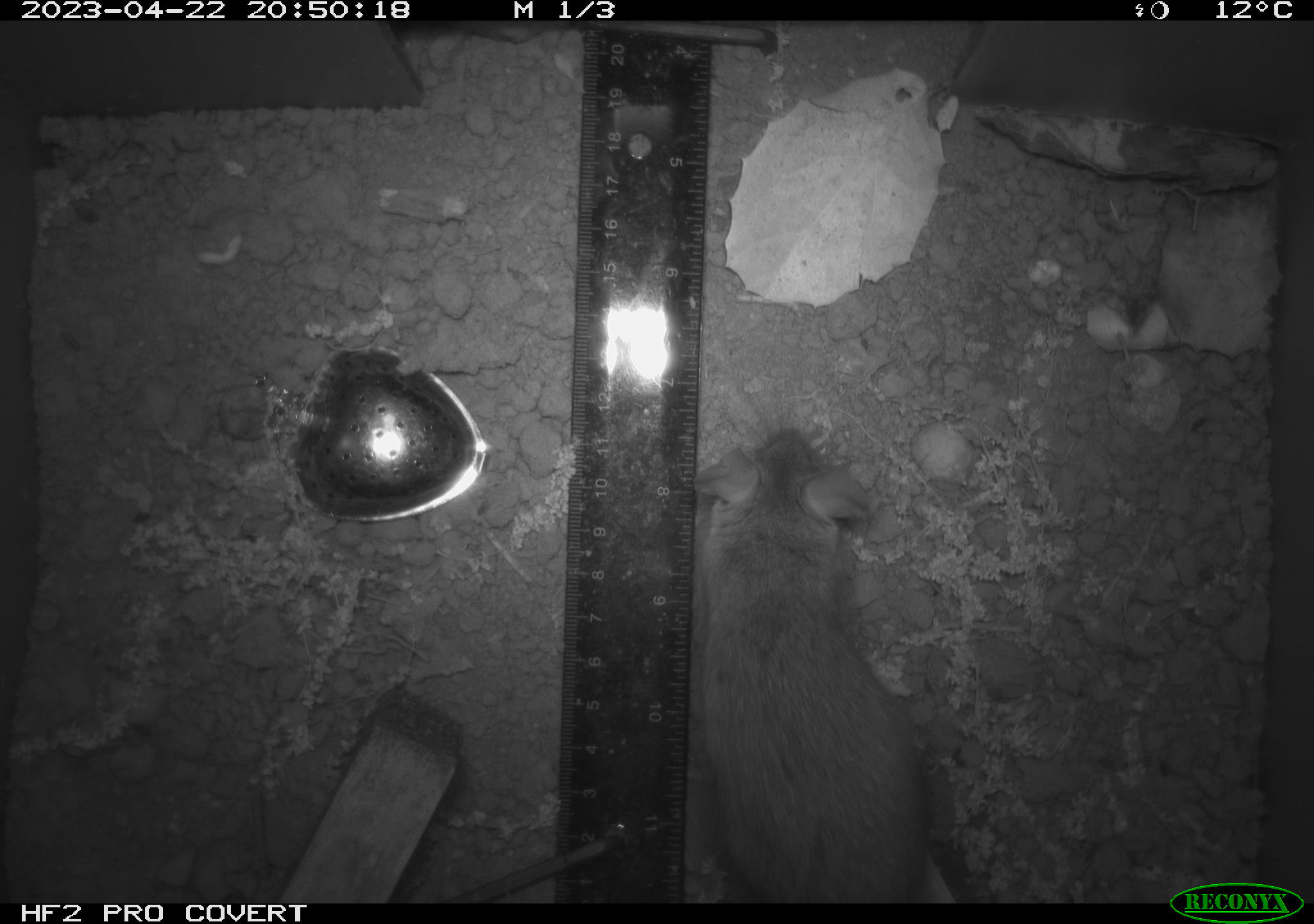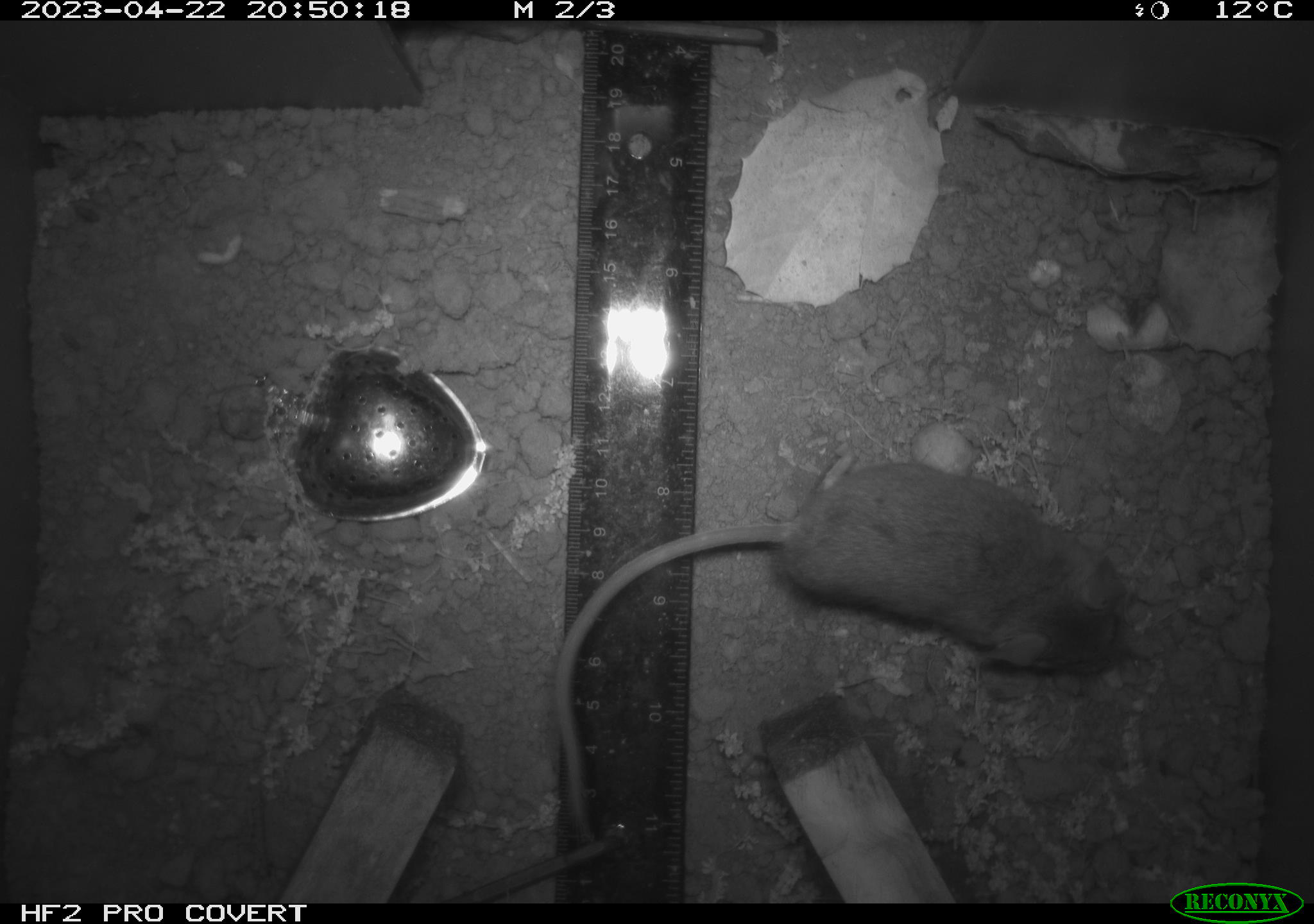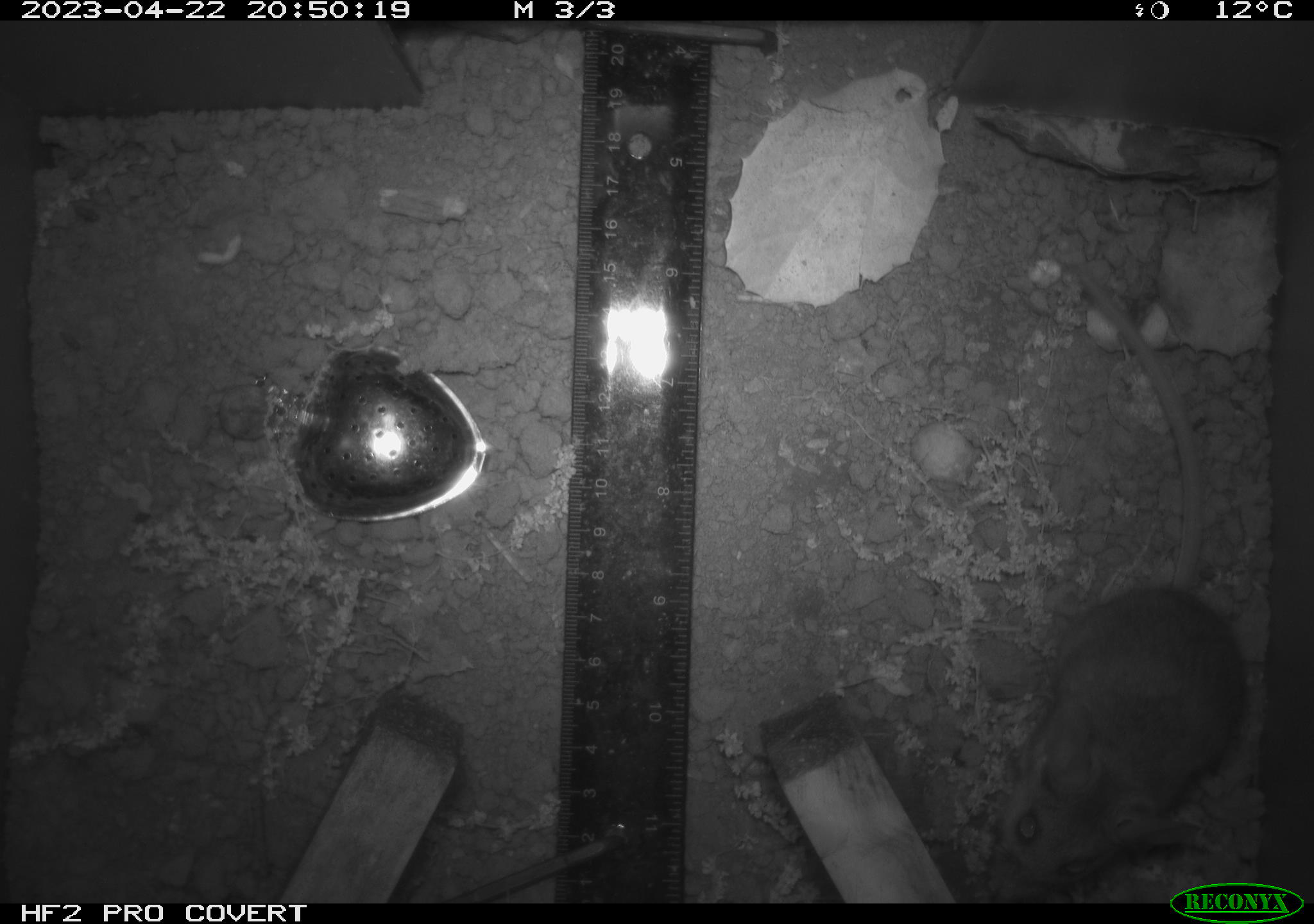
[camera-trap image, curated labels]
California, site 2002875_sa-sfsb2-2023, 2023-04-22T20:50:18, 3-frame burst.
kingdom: Animalia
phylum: Chordata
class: Mammalia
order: Rodentia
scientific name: Rodentia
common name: mouse species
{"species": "mouse species (Rodentia)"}